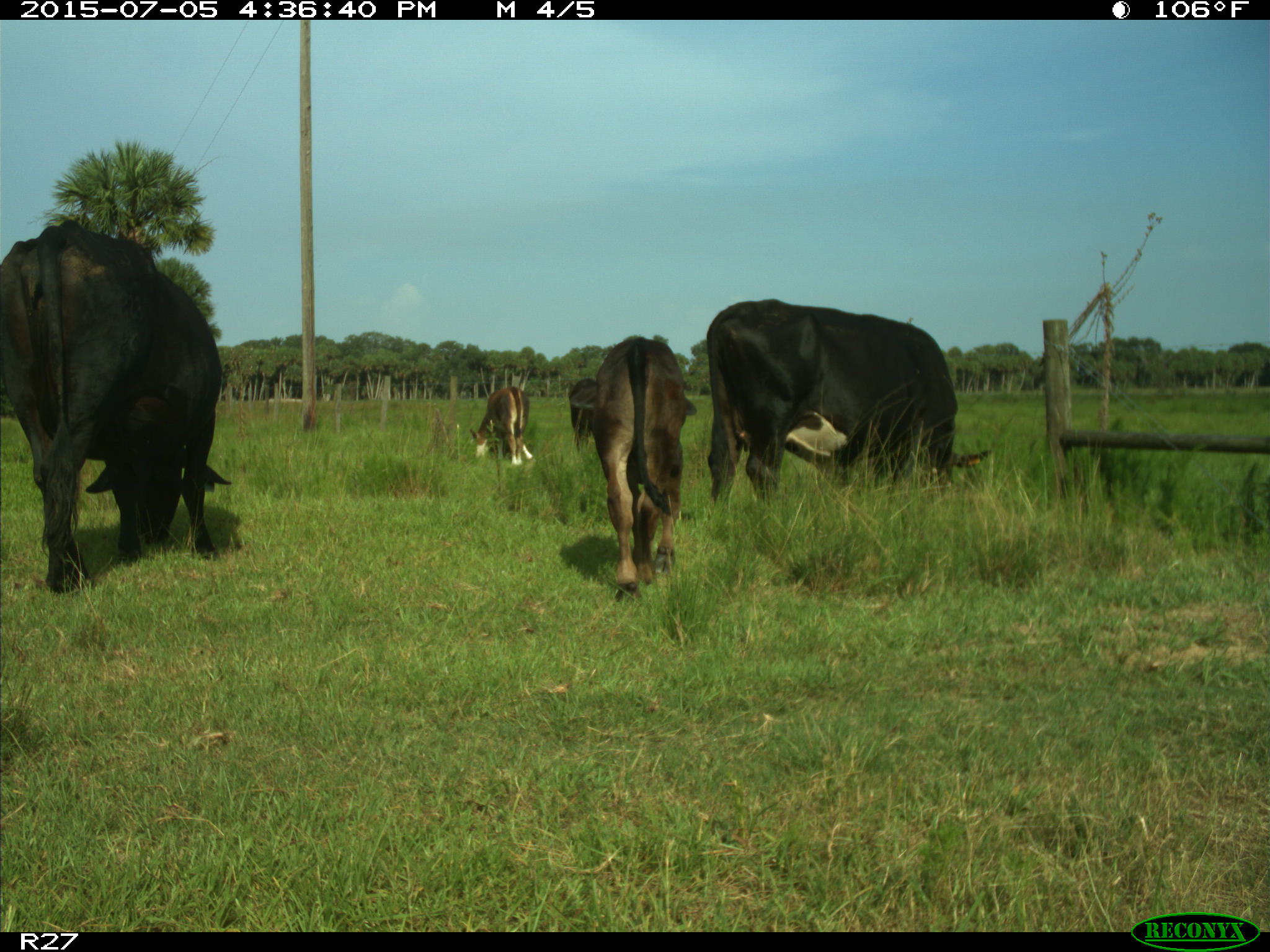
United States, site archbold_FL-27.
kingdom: Animalia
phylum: Chordata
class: Mammalia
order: Artiodactyla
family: Bovidae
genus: Bos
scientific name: Bos taurus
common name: domestic cow